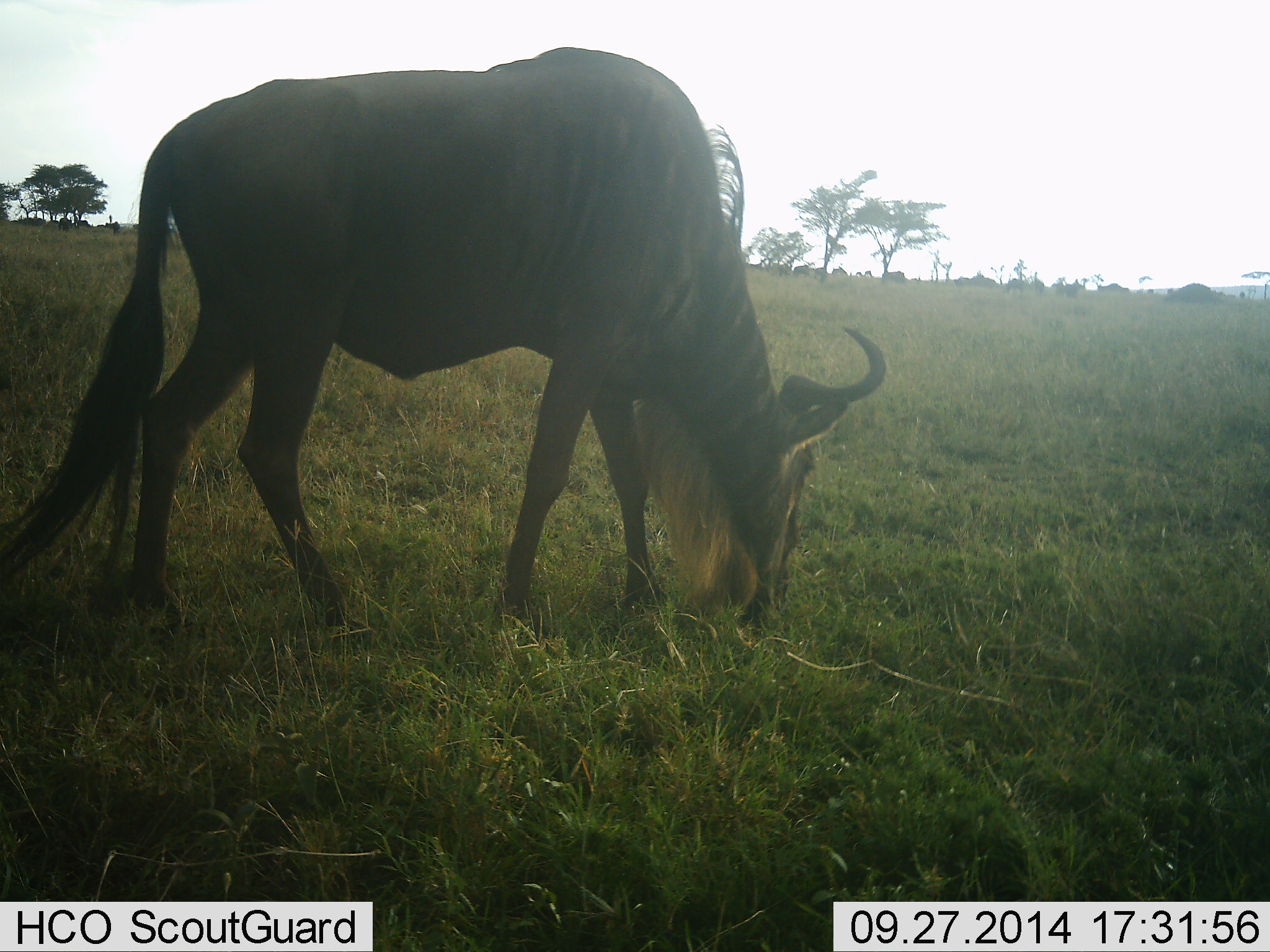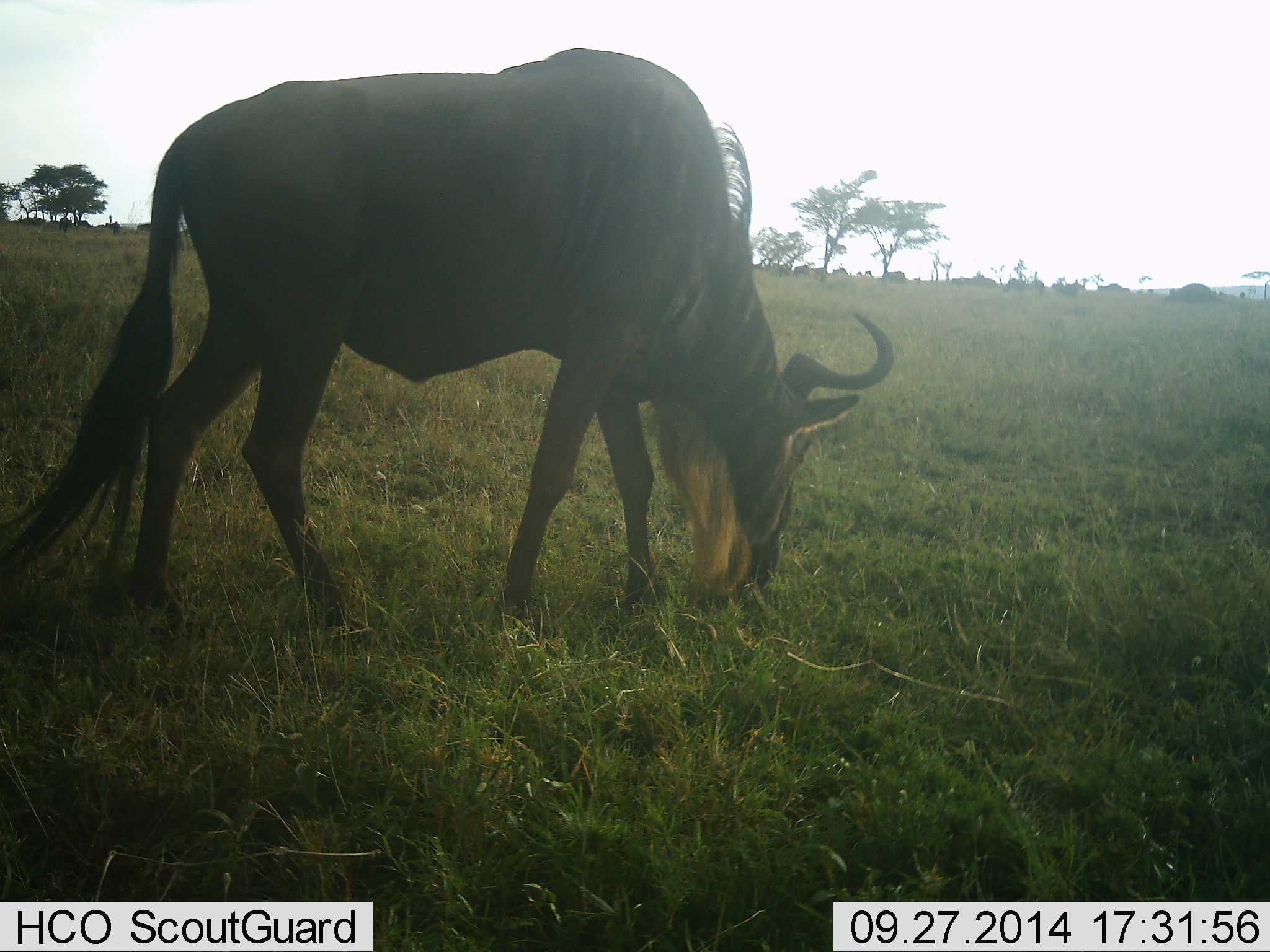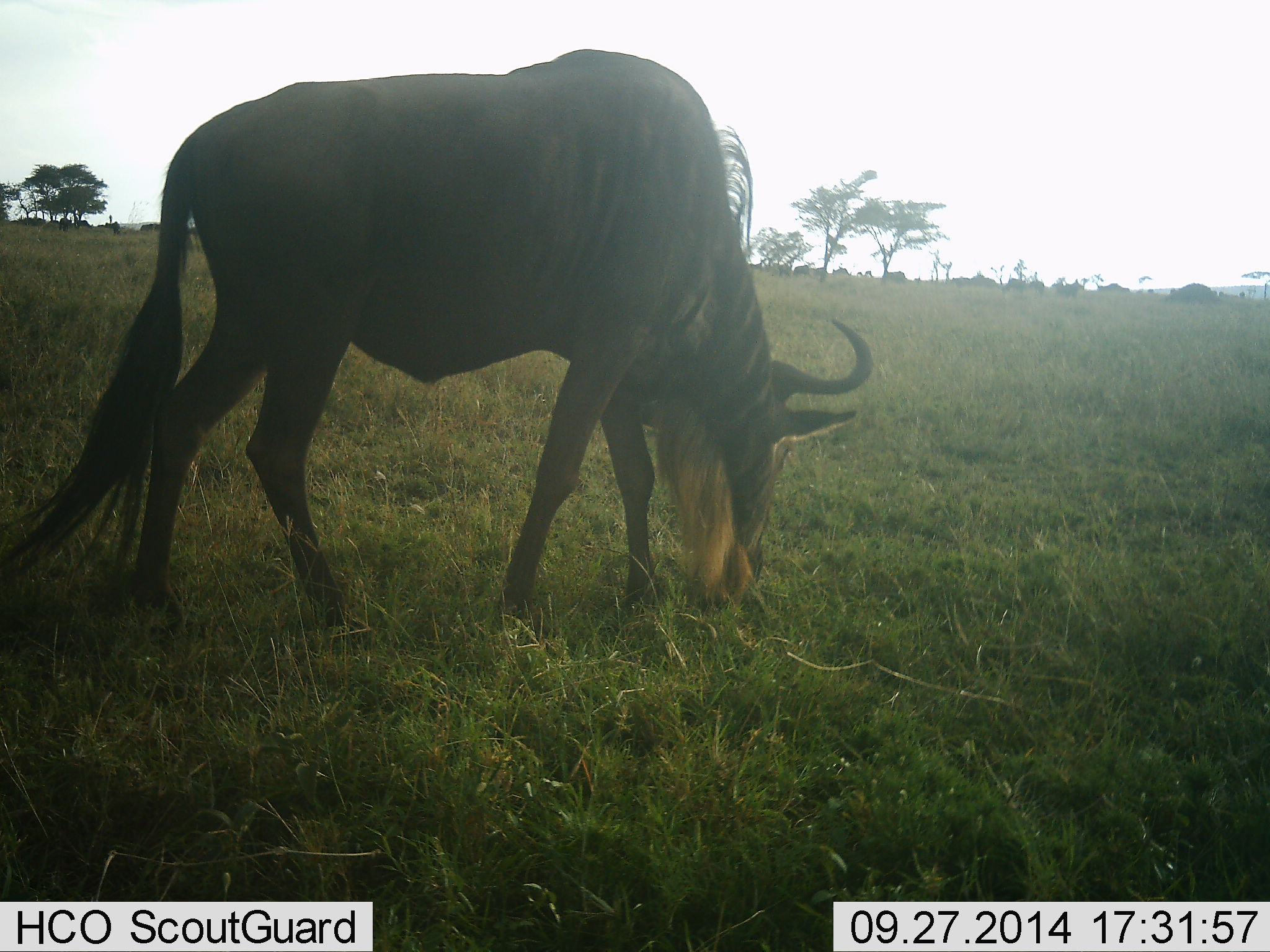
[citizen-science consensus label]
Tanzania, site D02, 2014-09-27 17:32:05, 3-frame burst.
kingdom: Animalia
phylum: Chordata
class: Mammalia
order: Artiodactyla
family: Bovidae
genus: Connochaetes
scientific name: Connochaetes taurinus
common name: blue wildebeest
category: wildebeest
Wildebeest (blue wildebeest) (Connochaetes taurinus), count 1. Behavior (volunteer vote fractions): standing 10%, resting 0%, moving 0%, interacting 0%. Young present (vote fraction): 0%. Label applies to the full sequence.